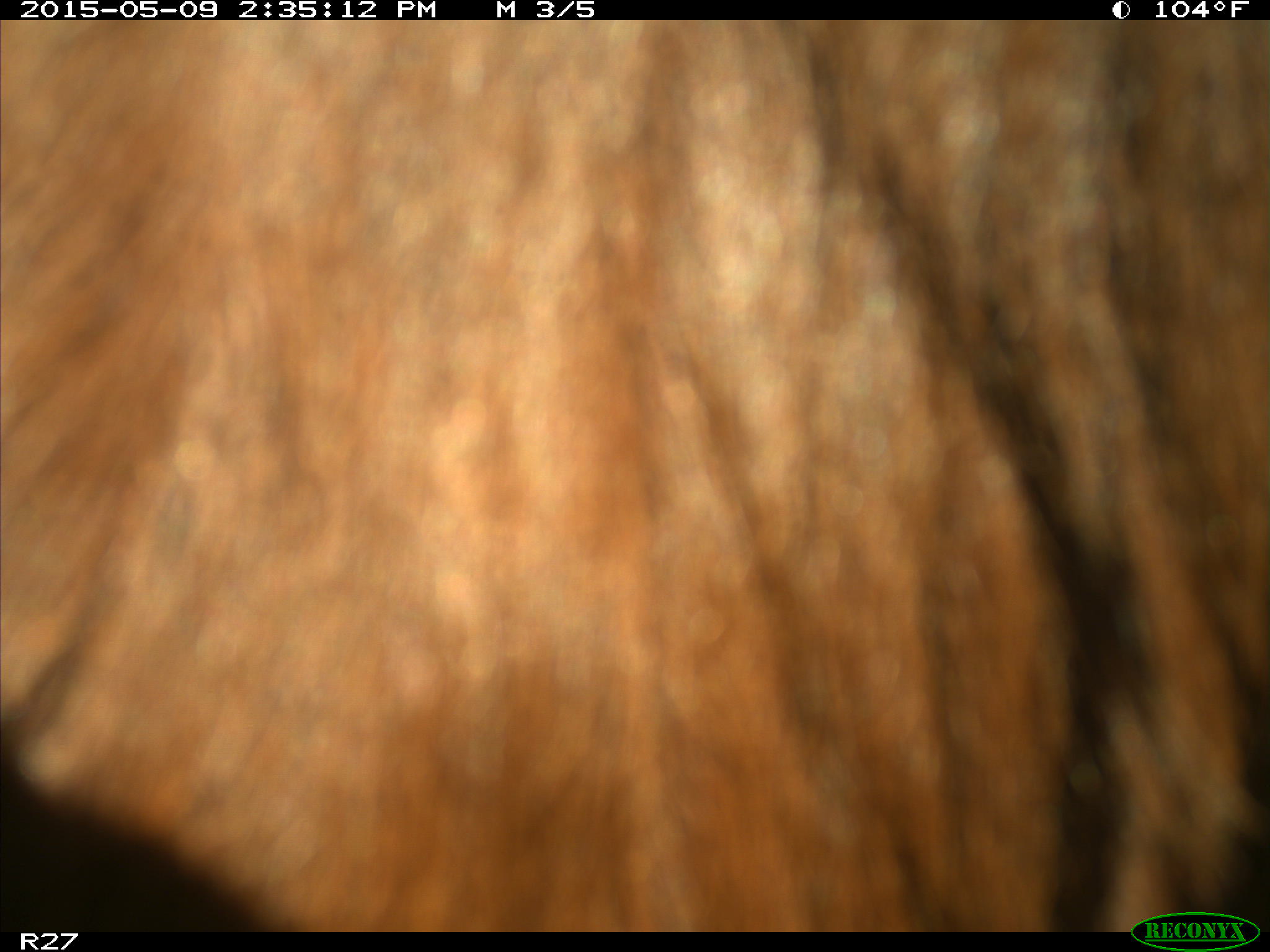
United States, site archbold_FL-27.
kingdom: Animalia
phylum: Chordata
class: Mammalia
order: Artiodactyla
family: Bovidae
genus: Bos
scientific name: Bos taurus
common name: domestic cow